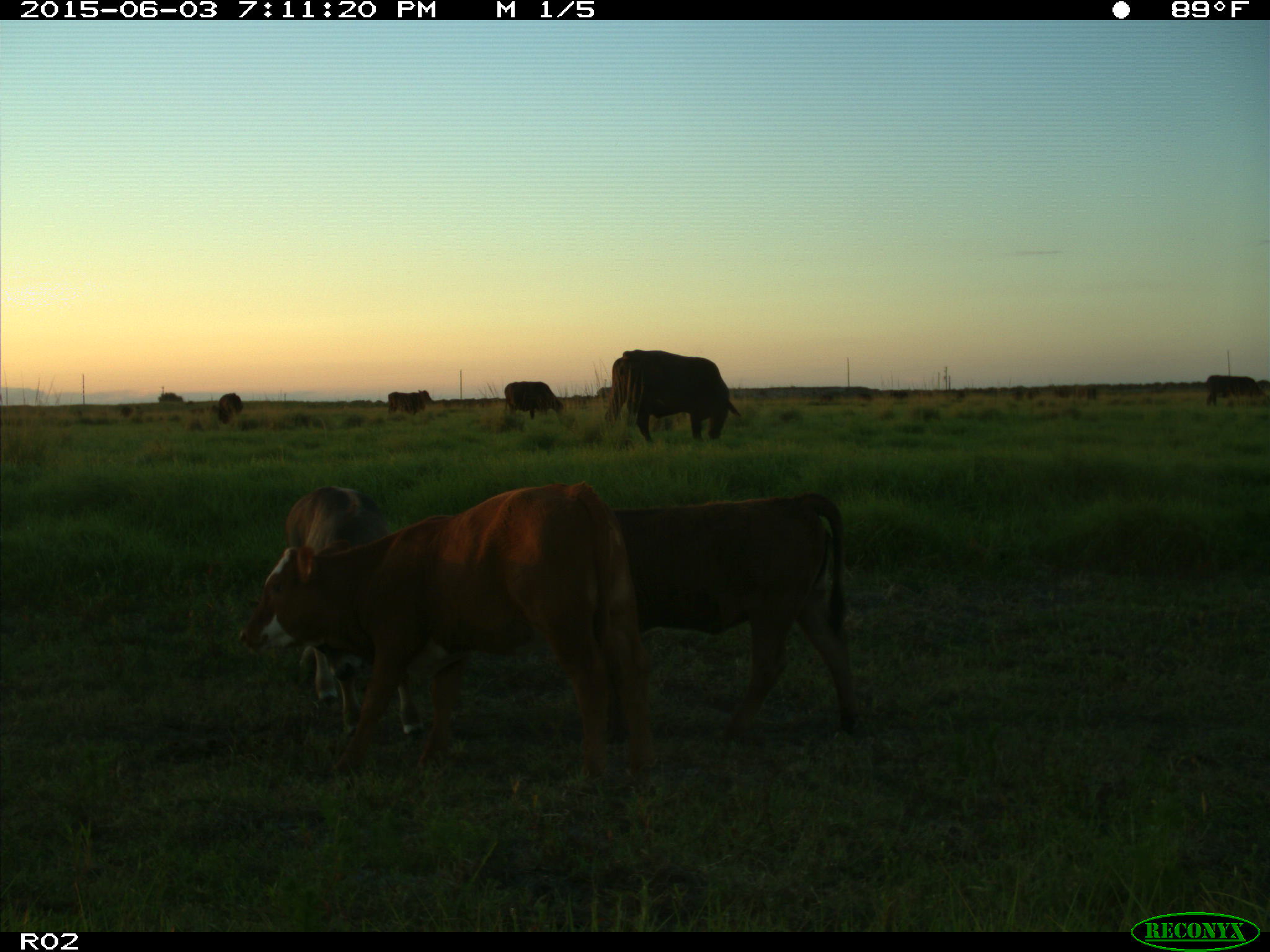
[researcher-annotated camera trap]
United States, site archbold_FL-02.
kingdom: Animalia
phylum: Chordata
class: Mammalia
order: Artiodactyla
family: Bovidae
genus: Bos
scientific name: Bos taurus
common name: domestic cow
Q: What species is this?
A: Bos taurus (domestic cow).